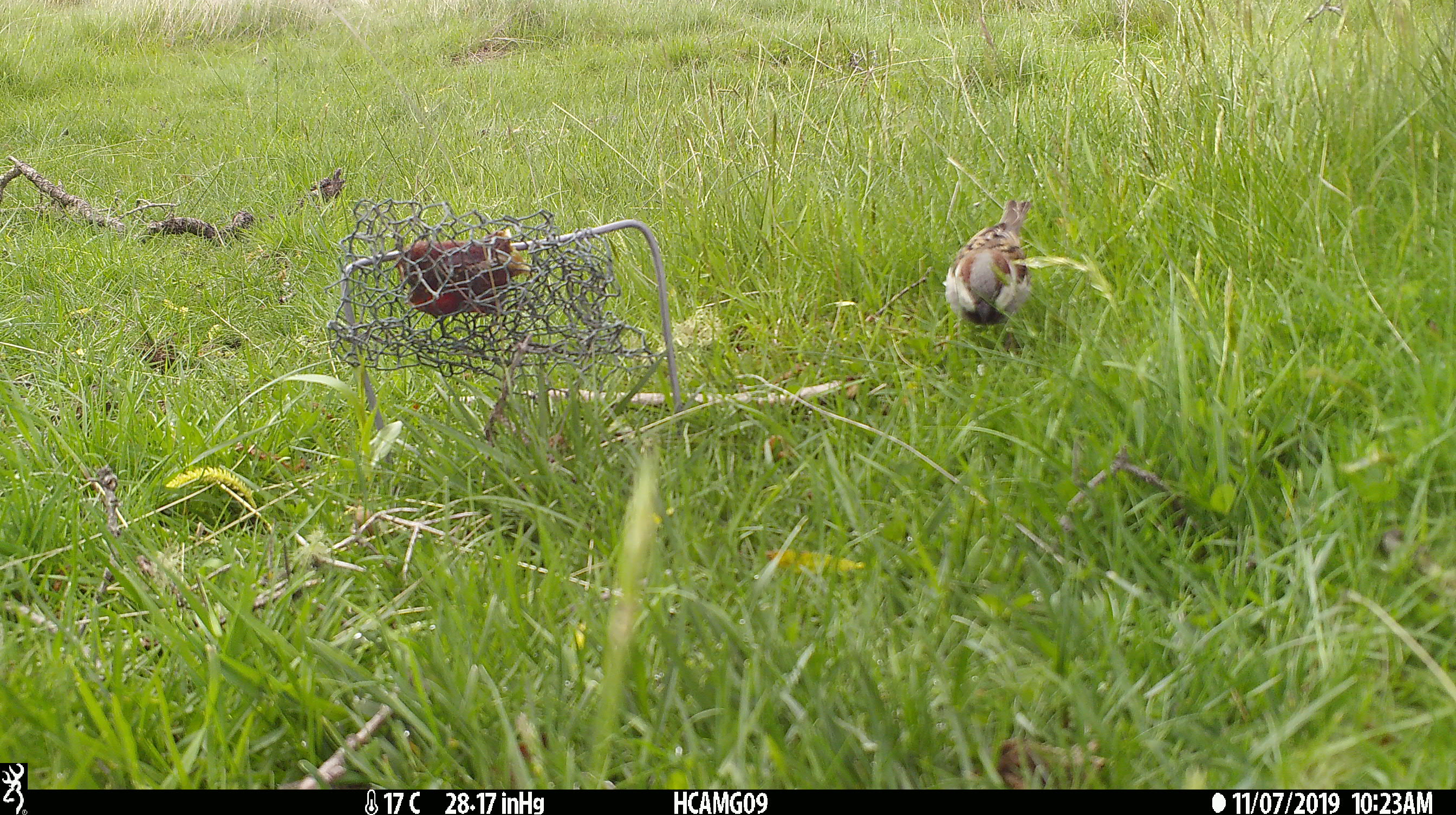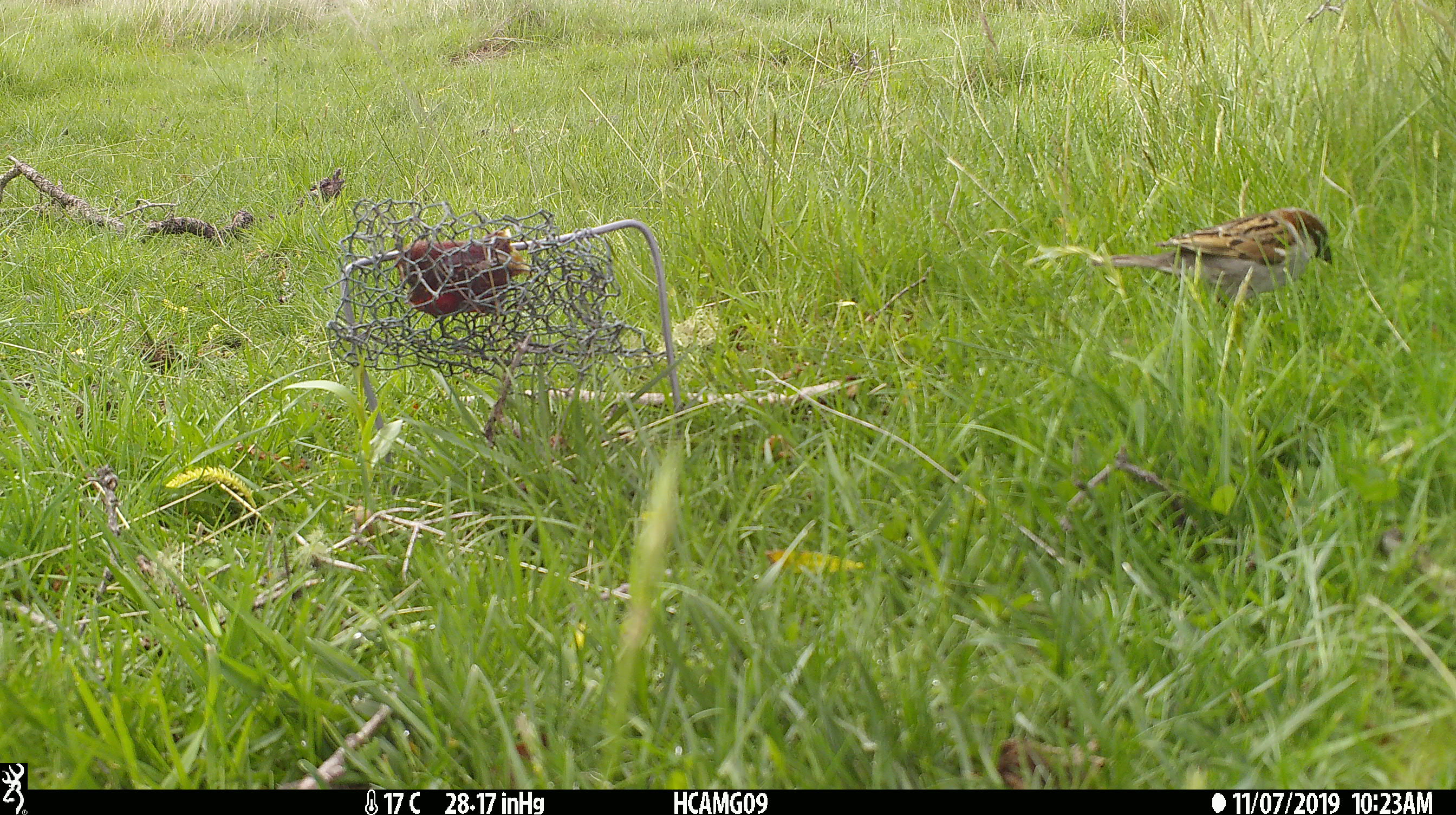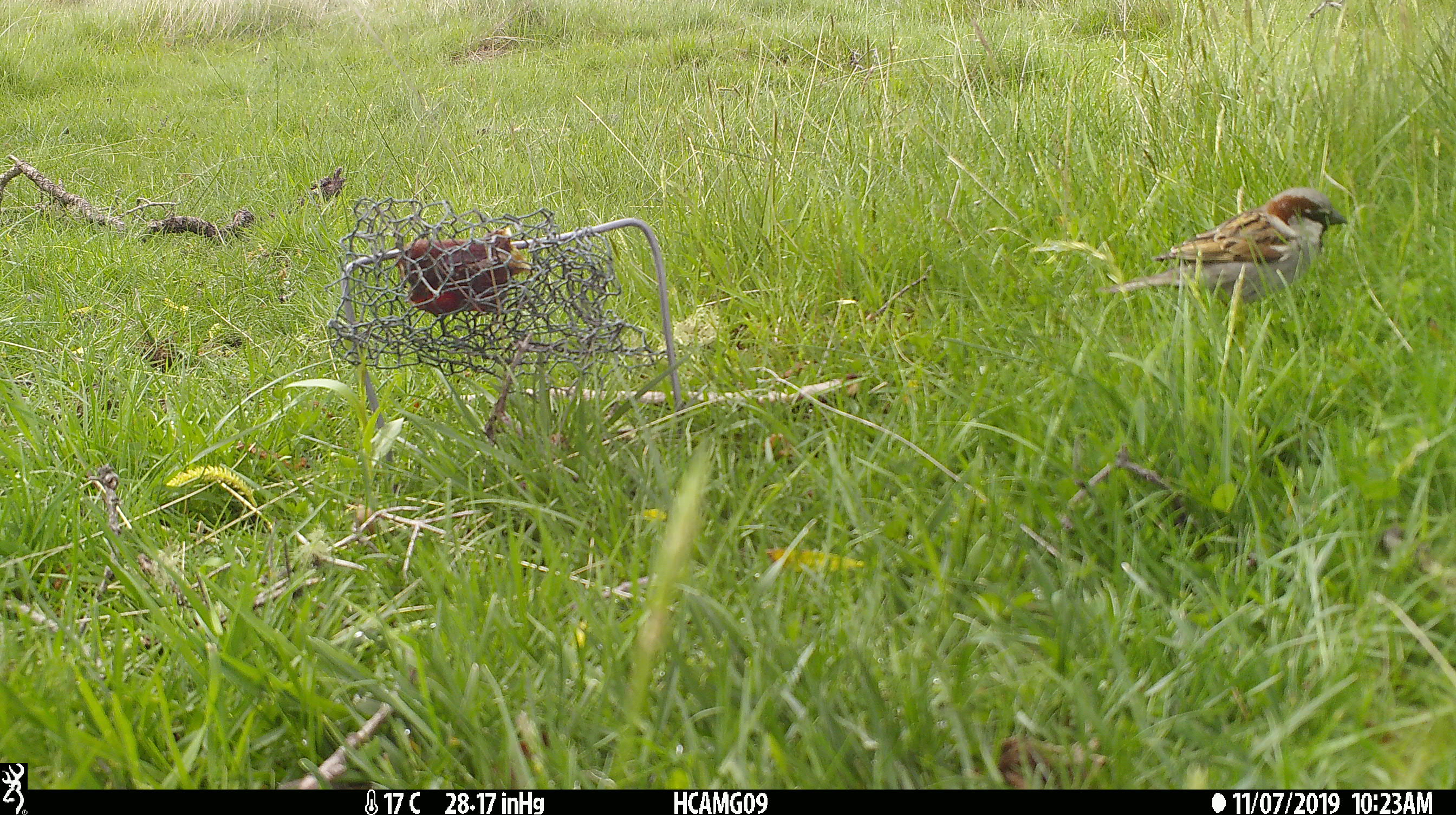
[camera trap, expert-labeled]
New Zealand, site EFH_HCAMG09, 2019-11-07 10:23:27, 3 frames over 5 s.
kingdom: Animalia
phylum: Chordata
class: Aves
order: Passeriformes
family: Prunellidae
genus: Prunella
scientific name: Prunella modularis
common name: dunnock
Dunnock (Prunella modularis).